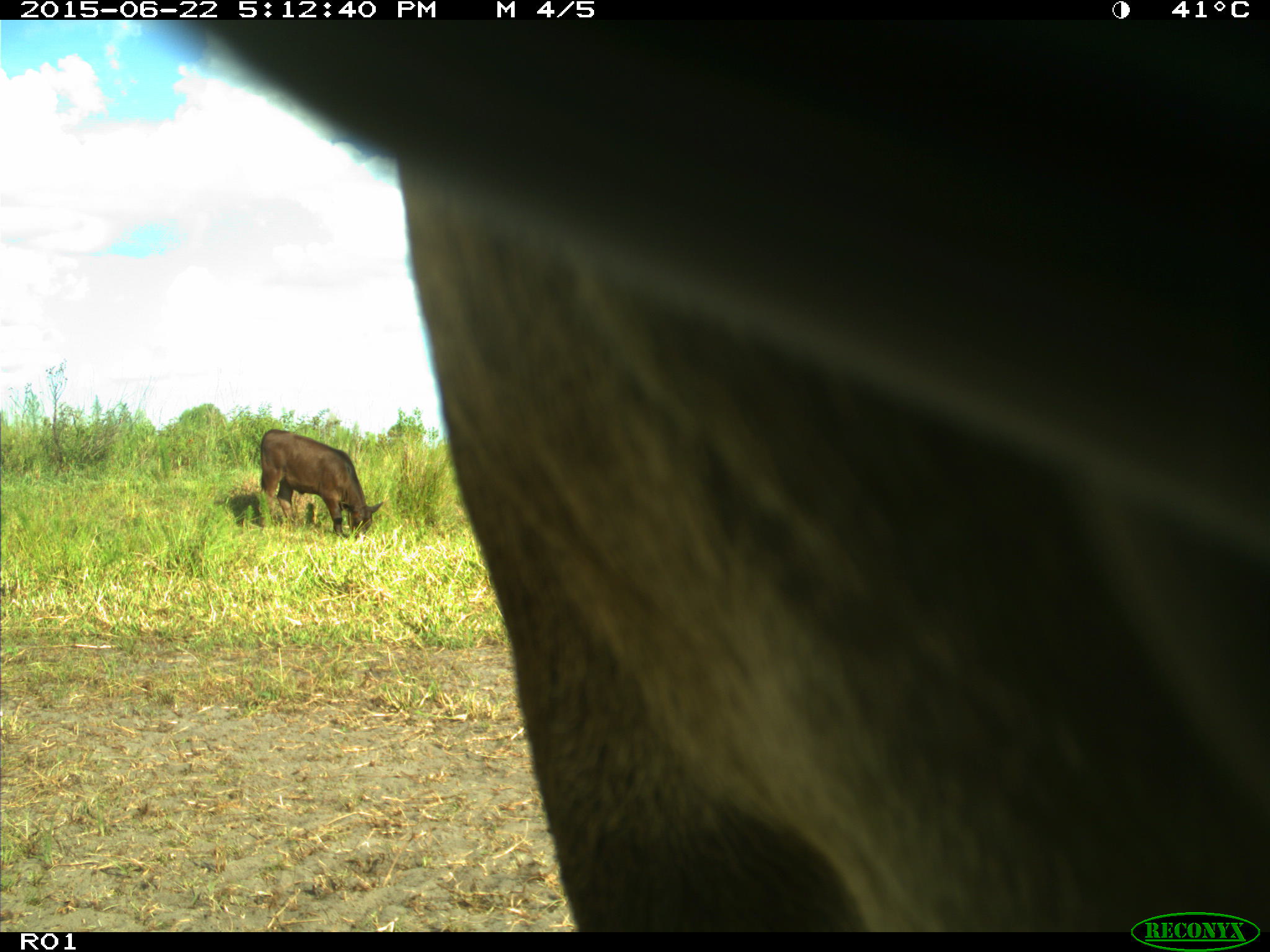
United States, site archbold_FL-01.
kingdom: Animalia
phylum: Chordata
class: Mammalia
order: Artiodactyla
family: Bovidae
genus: Bos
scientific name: Bos taurus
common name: domestic cow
Bos taurus (domestic cow).